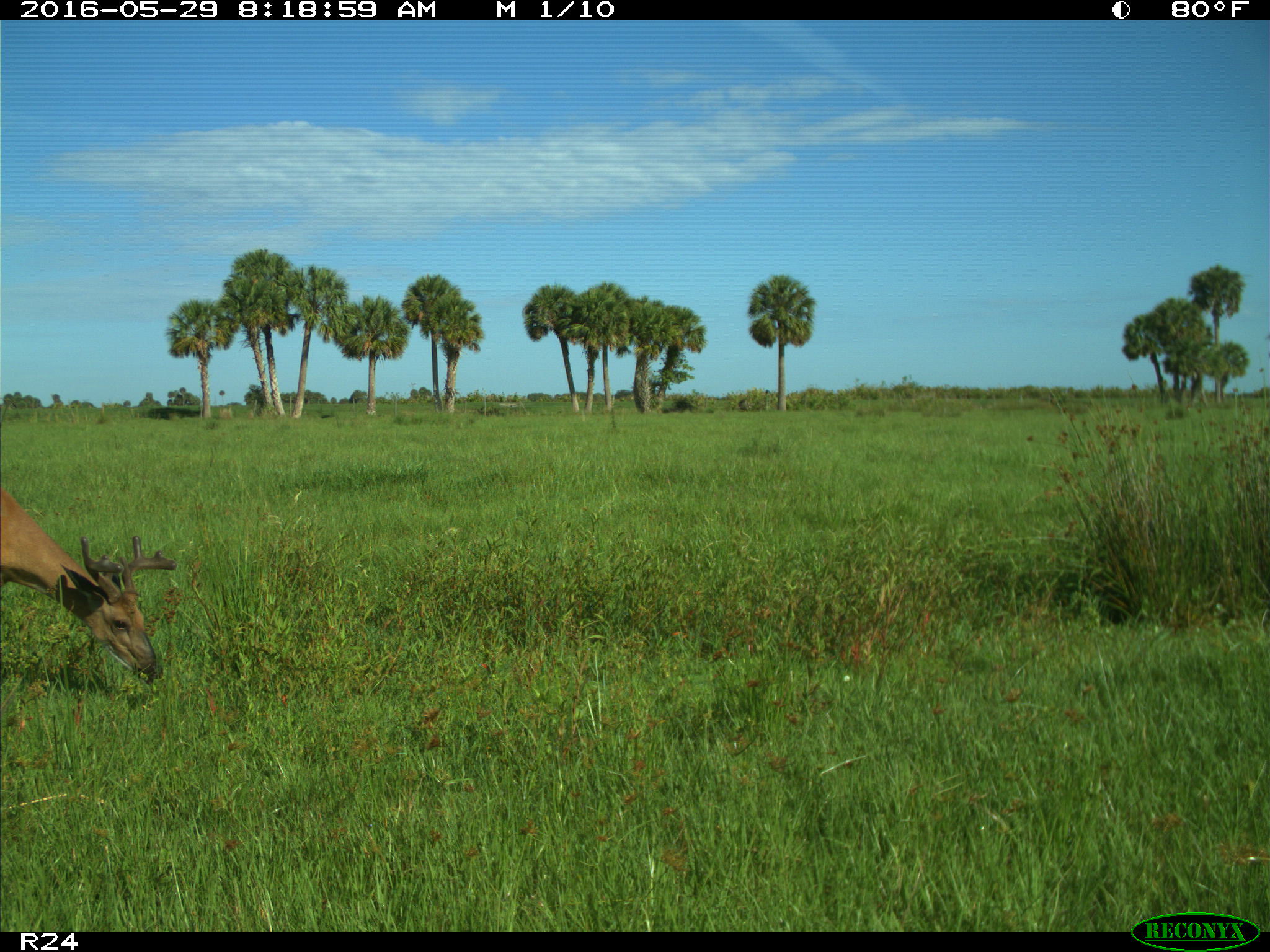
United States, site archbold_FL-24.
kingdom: Animalia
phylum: Chordata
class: Mammalia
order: Artiodactyla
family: Cervidae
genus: Odocoileus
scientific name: Odocoileus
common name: deer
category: unidentified deer